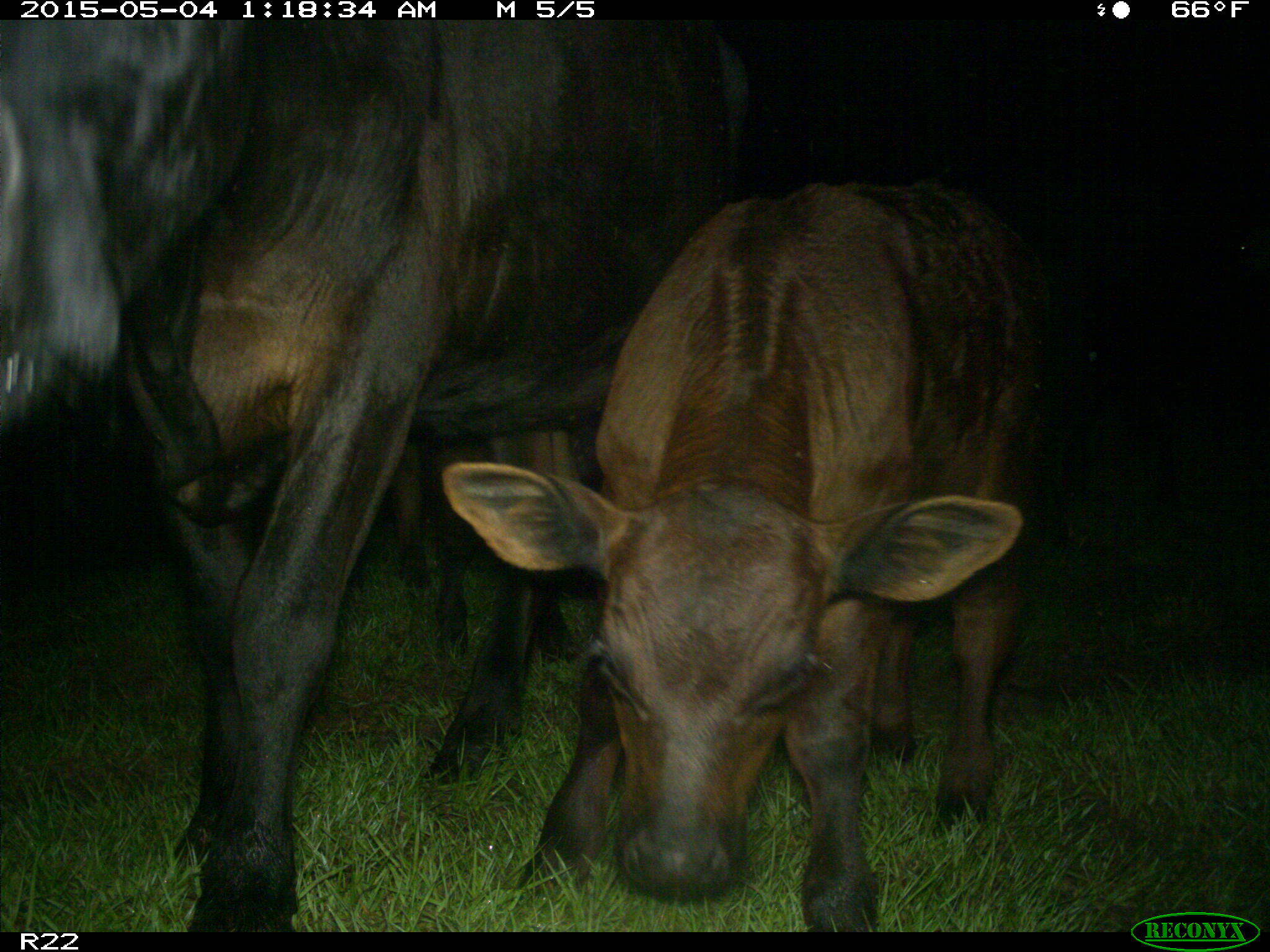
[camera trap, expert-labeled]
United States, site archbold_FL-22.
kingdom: Animalia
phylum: Chordata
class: Mammalia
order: Artiodactyla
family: Bovidae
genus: Bos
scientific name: Bos taurus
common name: domestic cow